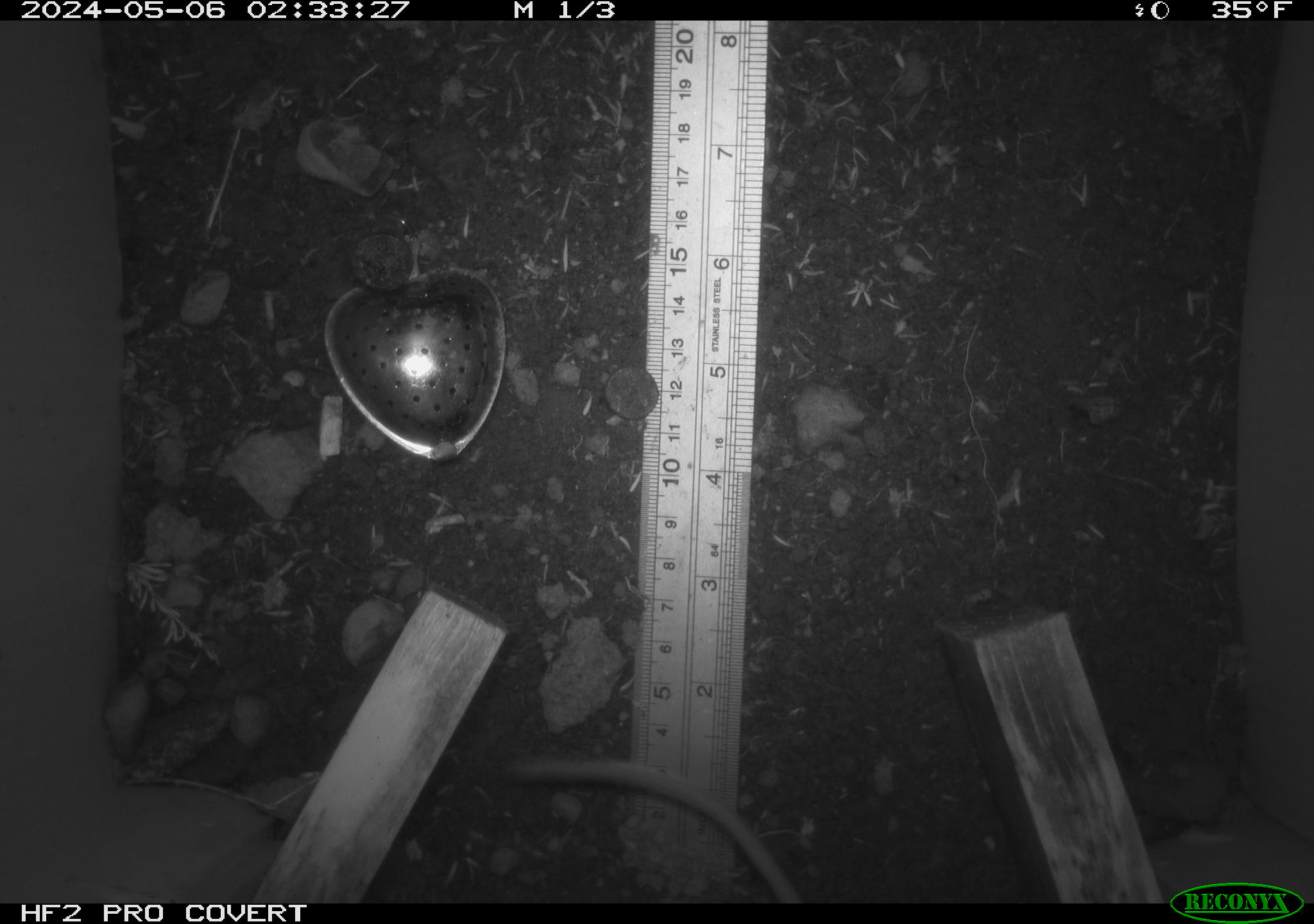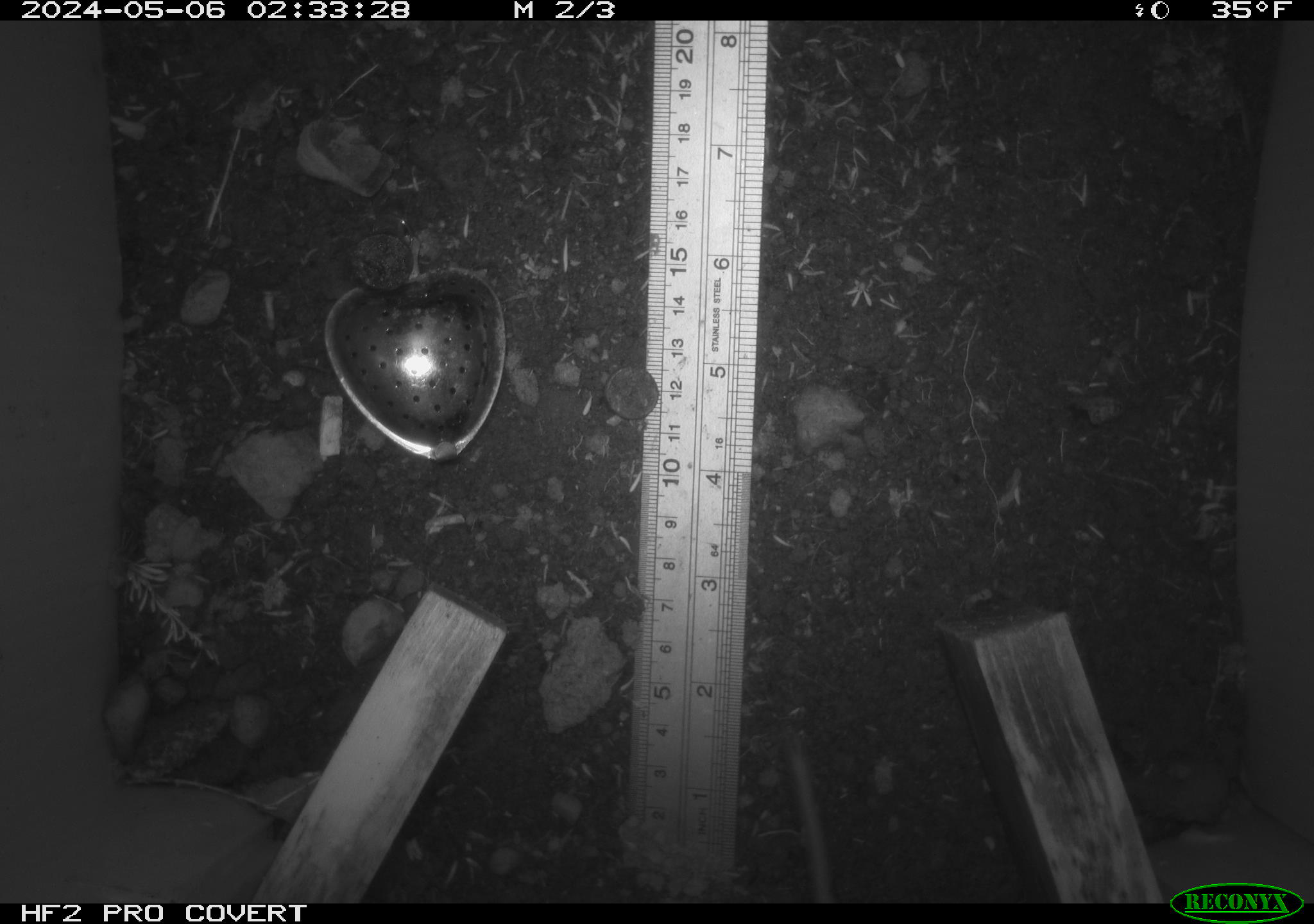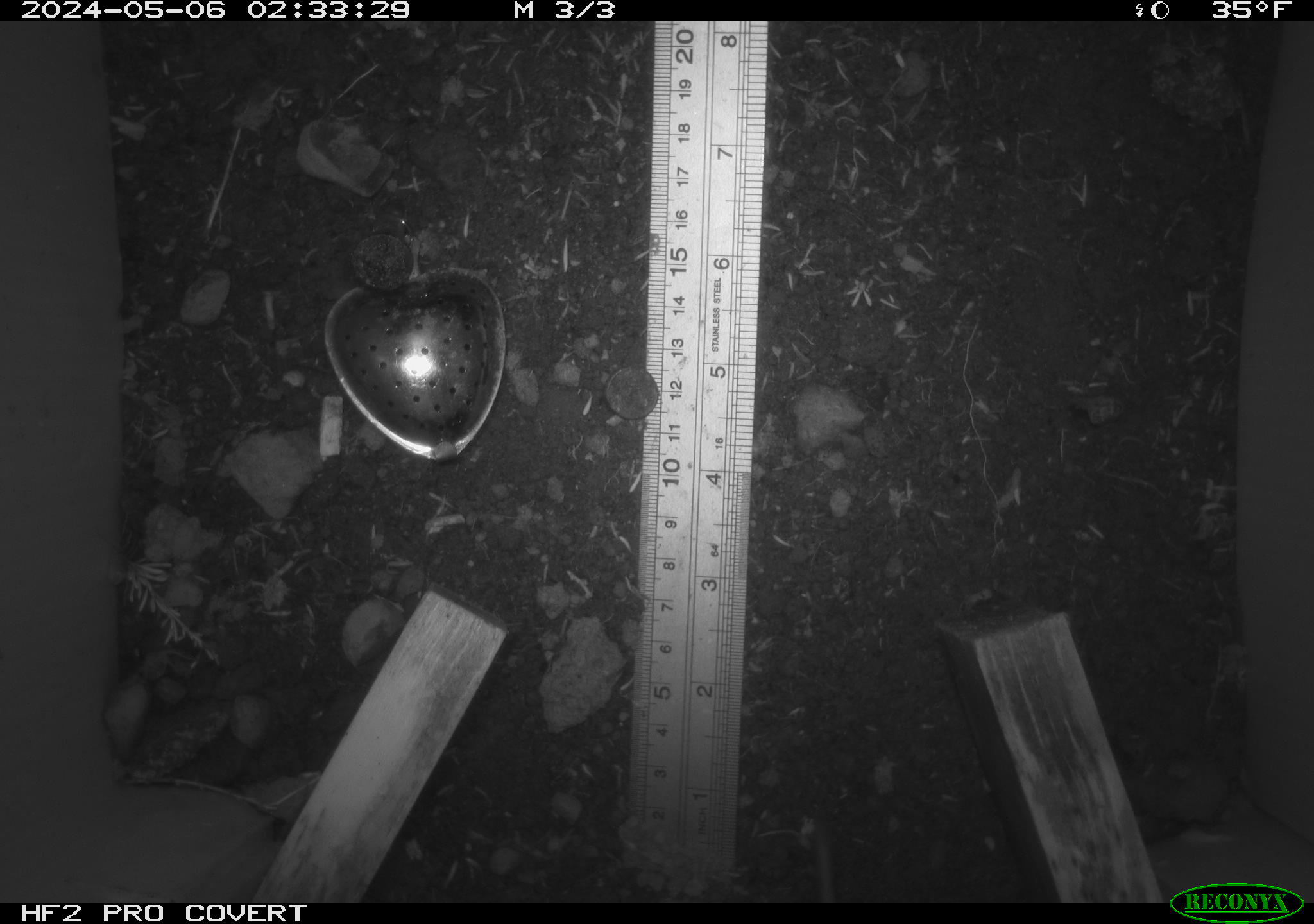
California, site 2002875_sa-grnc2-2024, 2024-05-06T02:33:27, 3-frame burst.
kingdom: Animalia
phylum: Chordata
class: Mammalia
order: Rodentia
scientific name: Rodentia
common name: rodent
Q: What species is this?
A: Rodent (Rodentia).